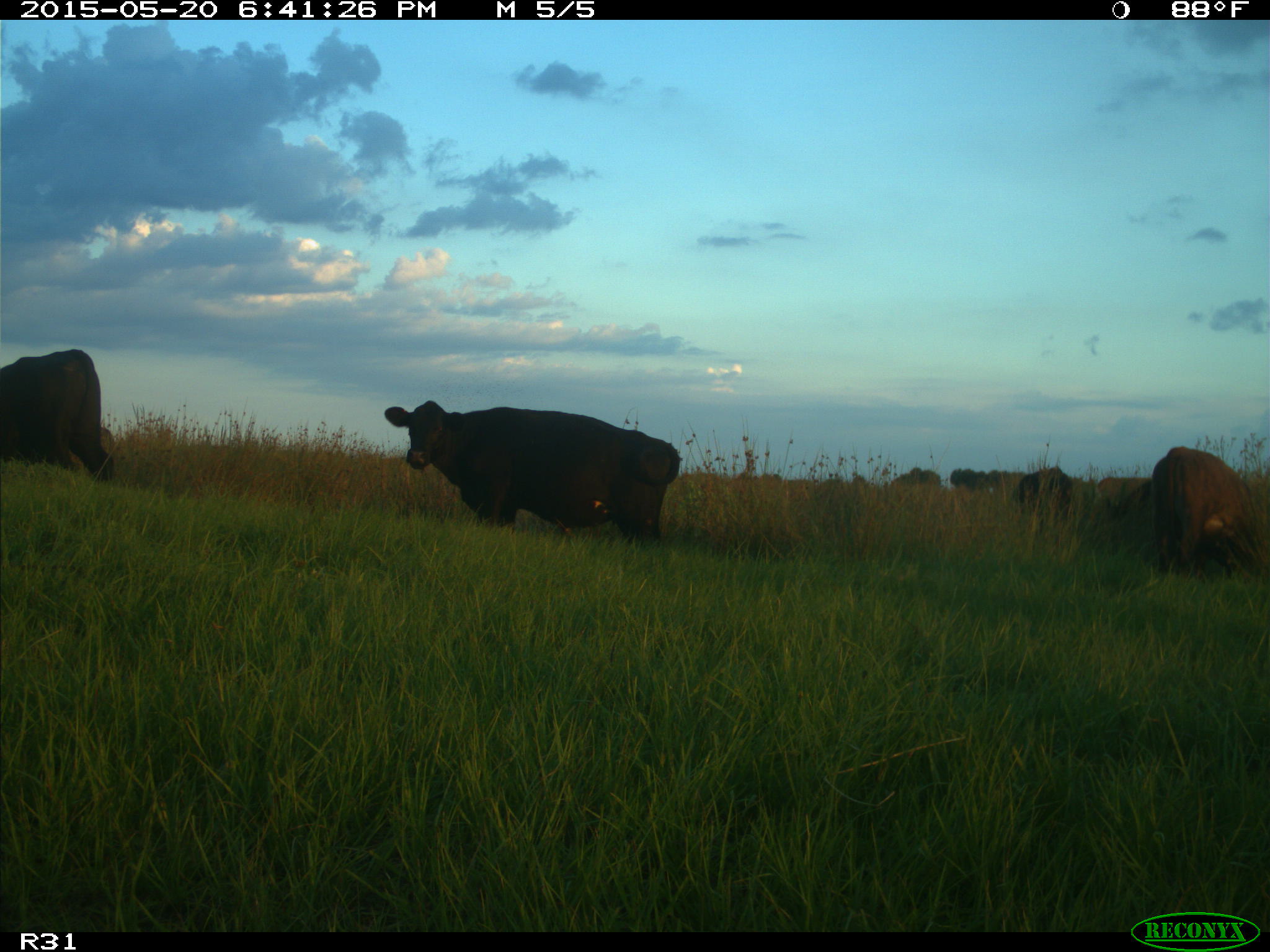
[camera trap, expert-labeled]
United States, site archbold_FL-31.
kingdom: Animalia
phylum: Chordata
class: Mammalia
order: Artiodactyla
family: Bovidae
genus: Bos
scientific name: Bos taurus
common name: domestic cow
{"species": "Bos taurus (domestic cow)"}